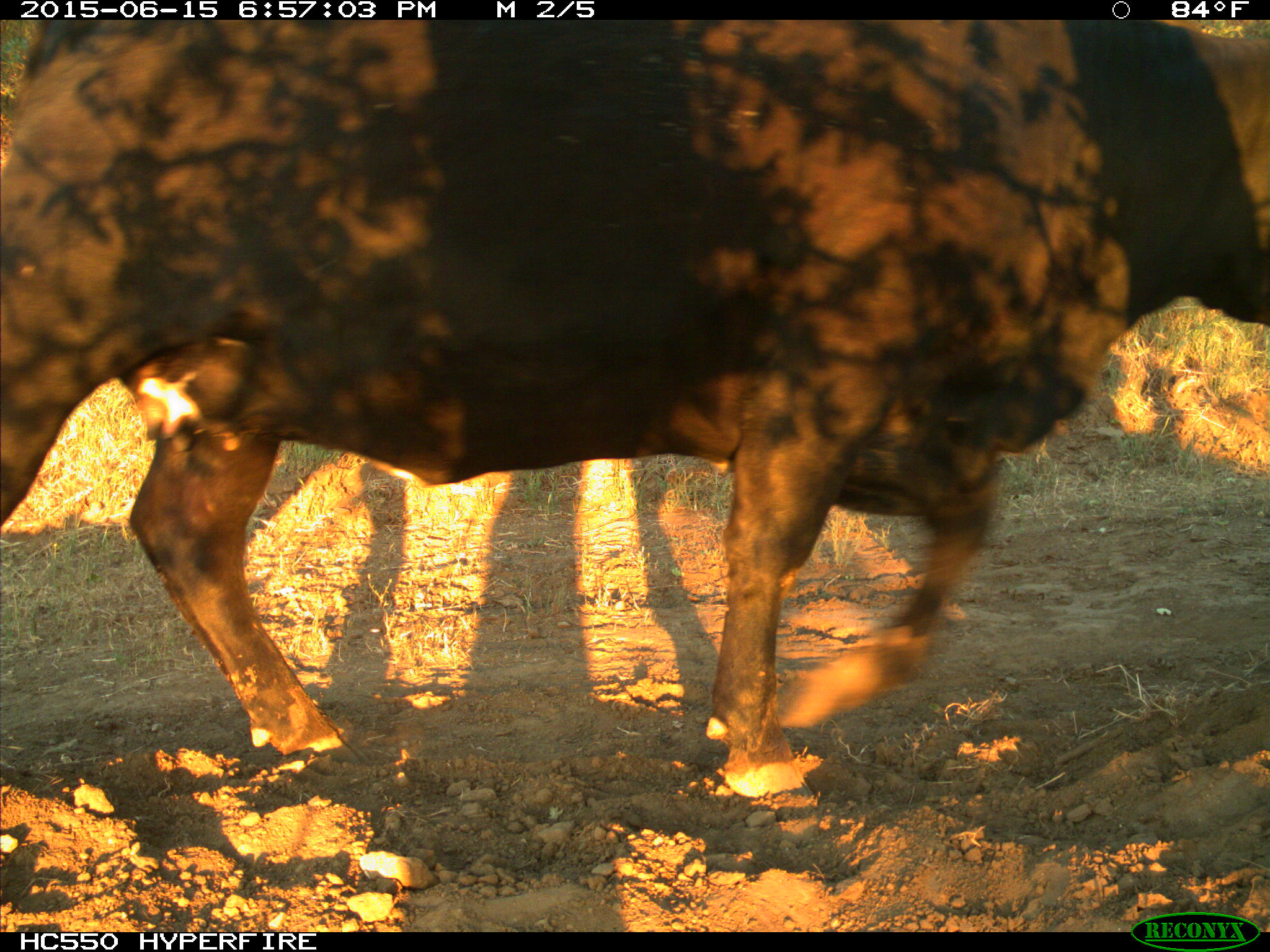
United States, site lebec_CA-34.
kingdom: Animalia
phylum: Chordata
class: Mammalia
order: Artiodactyla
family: Bovidae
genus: Bos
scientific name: Bos taurus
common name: domestic cow